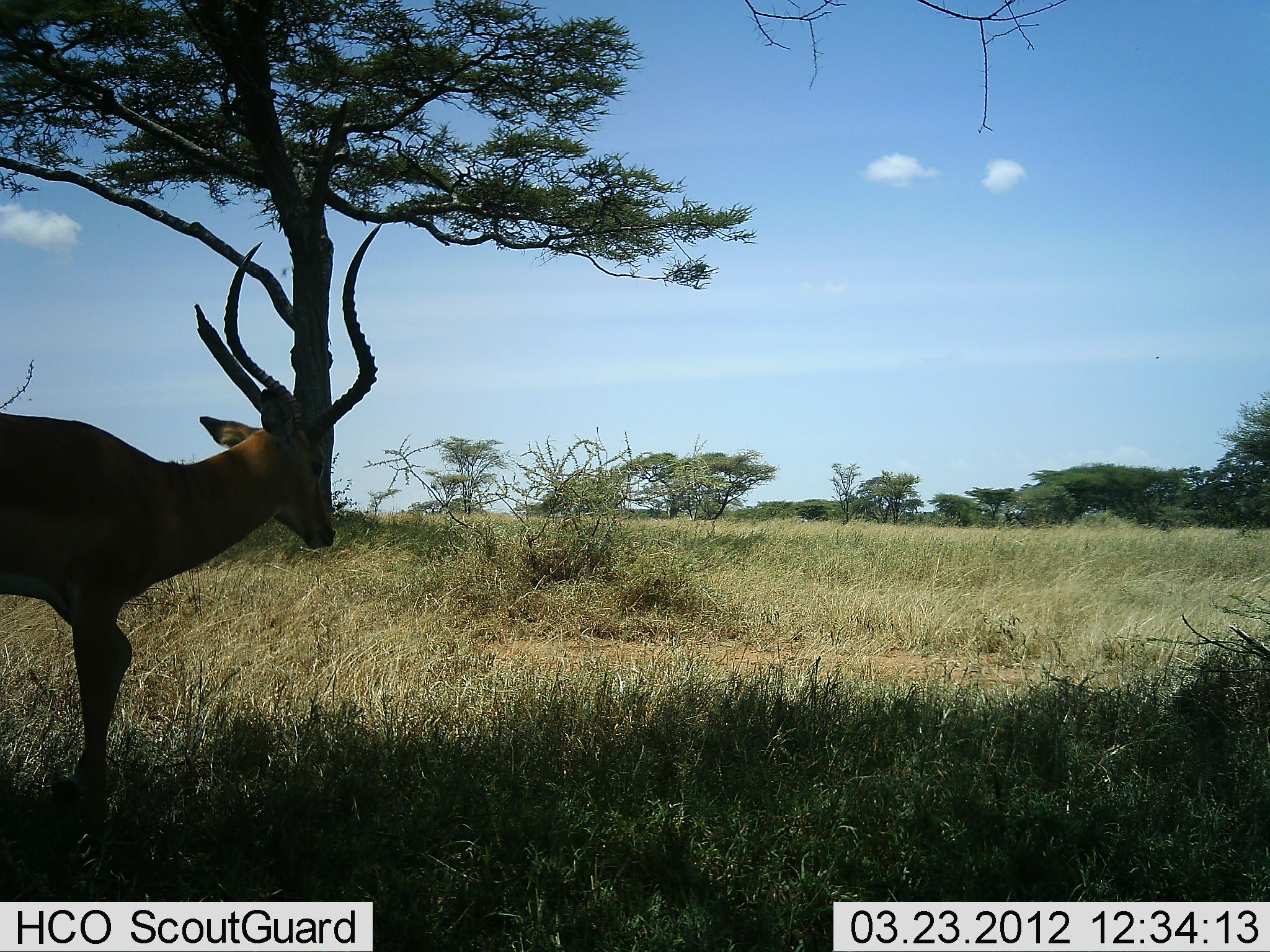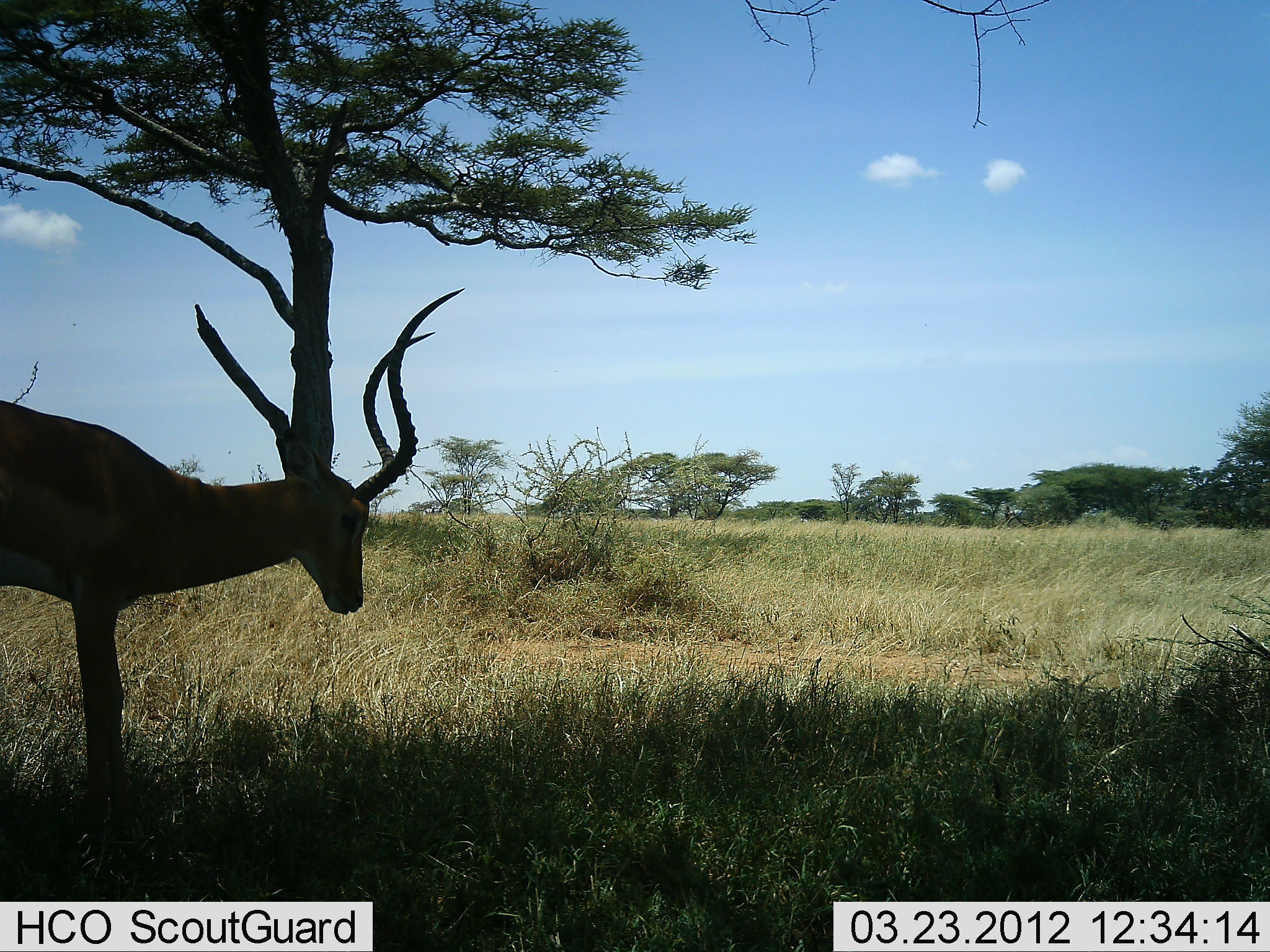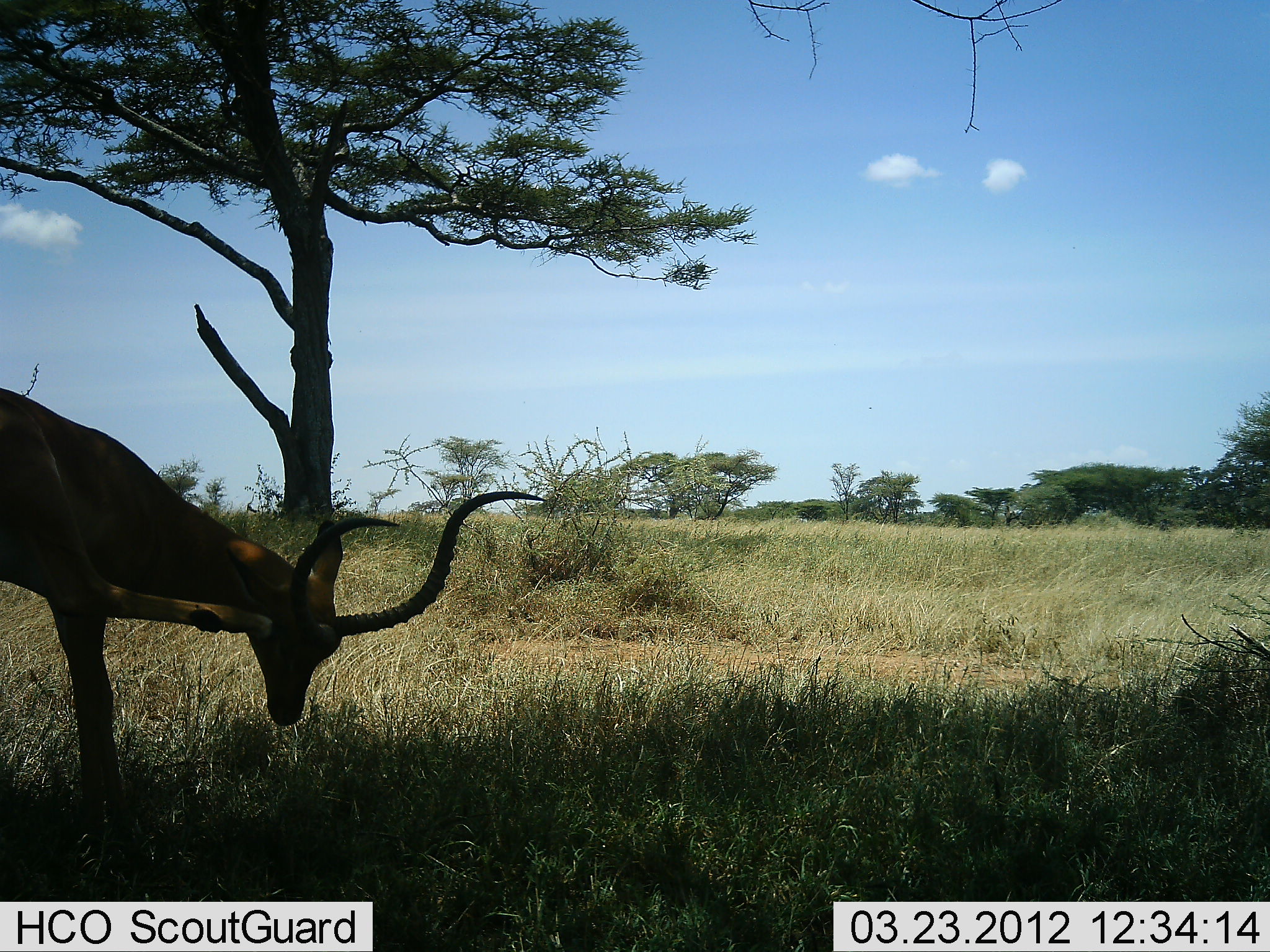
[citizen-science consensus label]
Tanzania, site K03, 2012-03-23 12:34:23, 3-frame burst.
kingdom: Animalia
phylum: Chordata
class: Mammalia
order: Artiodactyla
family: Bovidae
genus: Aepyceros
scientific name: Aepyceros melampus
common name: impala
Impala (Aepyceros melampus), count 1. Behavior (volunteer vote fractions): standing 59%, resting 0%, moving 6%, interacting 0%. Young present (vote fraction): 0%. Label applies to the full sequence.